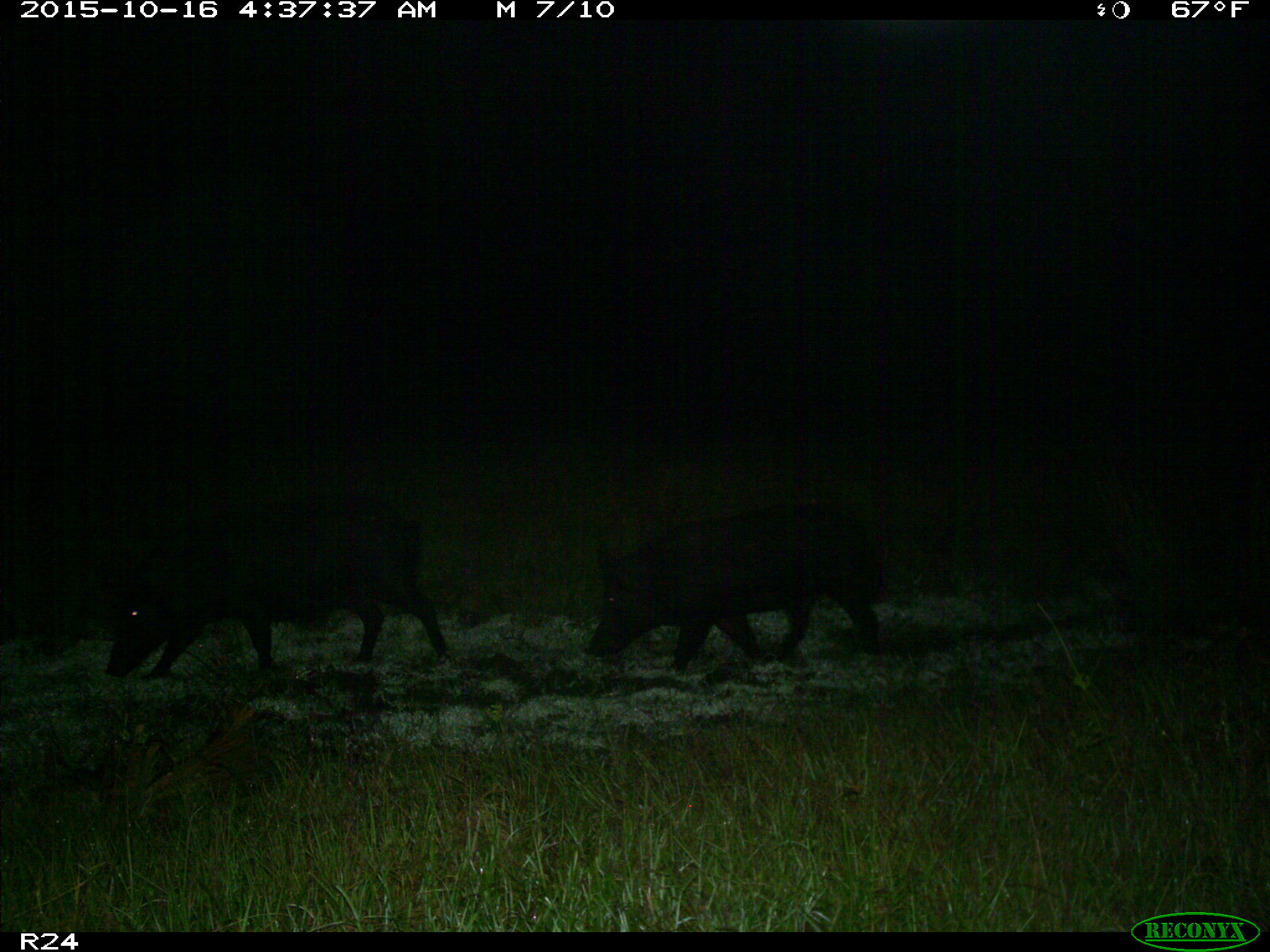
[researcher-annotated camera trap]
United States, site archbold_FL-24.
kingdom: Animalia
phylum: Chordata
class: Mammalia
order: Artiodactyla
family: Suidae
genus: Sus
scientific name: Sus scrofa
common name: wild boar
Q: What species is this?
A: Sus scrofa (wild boar).